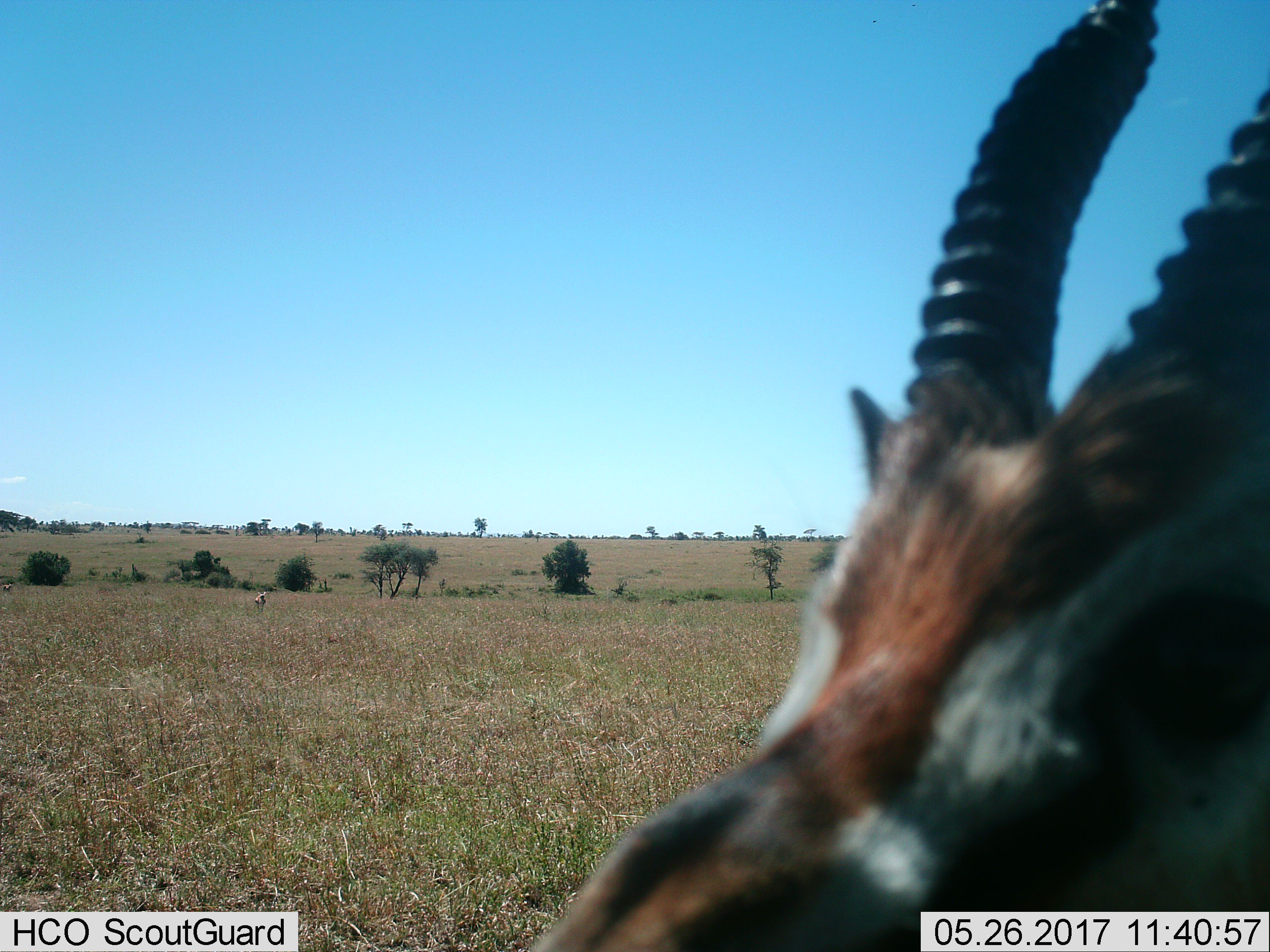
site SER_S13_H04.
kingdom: Animalia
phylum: Chordata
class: Mammalia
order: Artiodactyla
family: Bovidae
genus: Eudorcas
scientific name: Eudorcas thomsonii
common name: thomson's gazelle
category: gazellethomsons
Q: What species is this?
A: Gazellethomsons (thomson's gazelle) (Eudorcas thomsonii).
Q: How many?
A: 2.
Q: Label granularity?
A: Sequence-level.